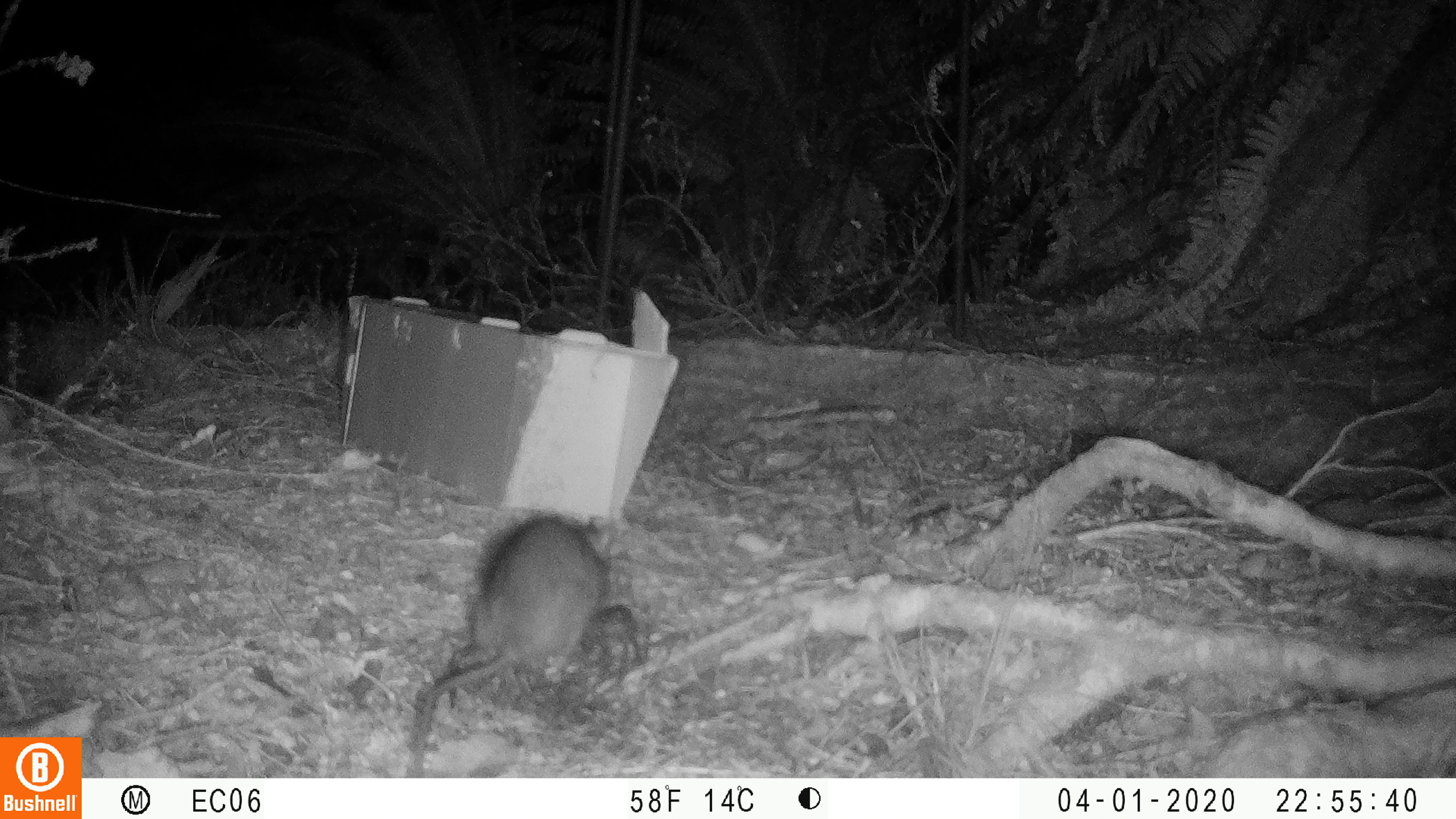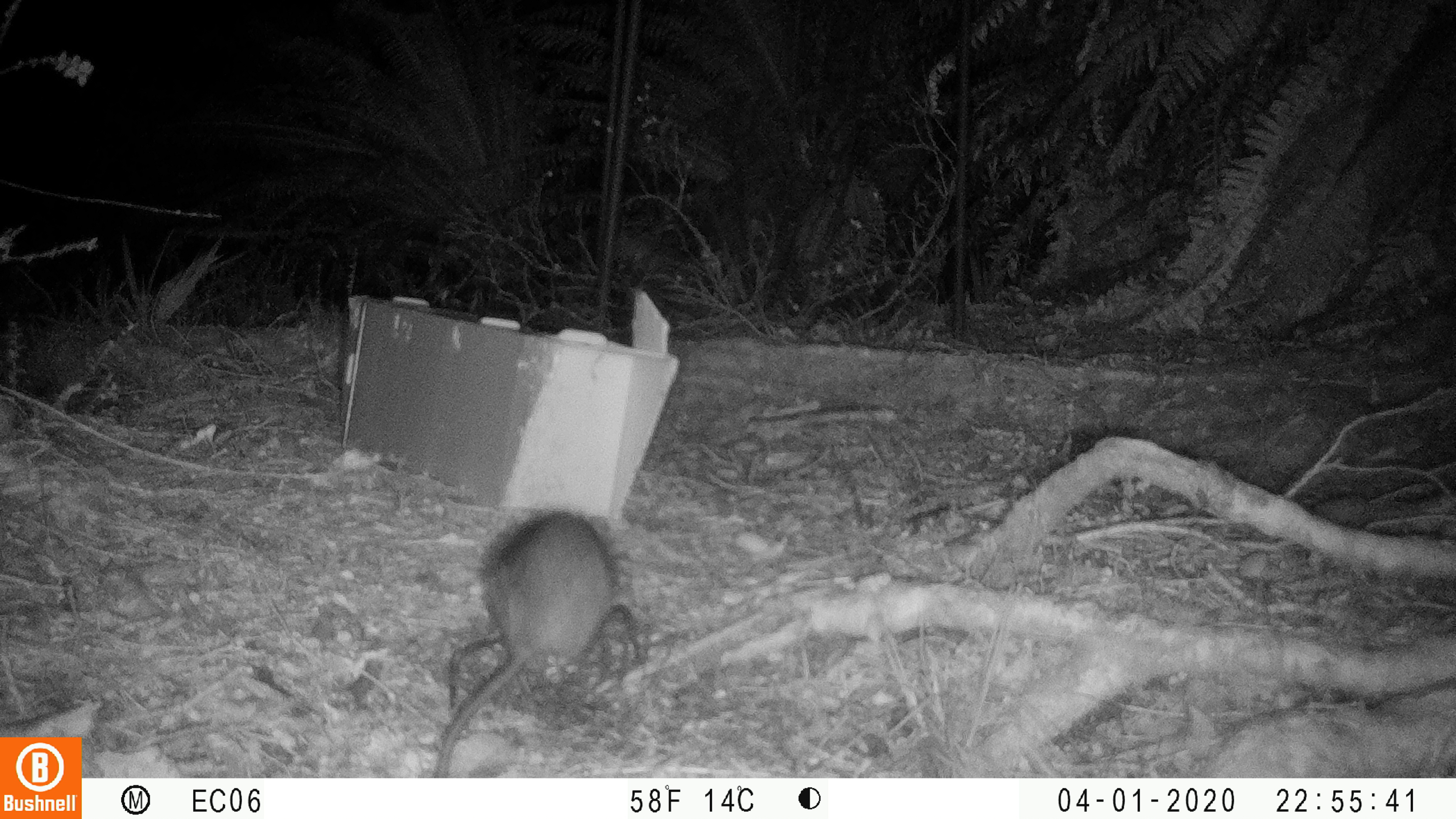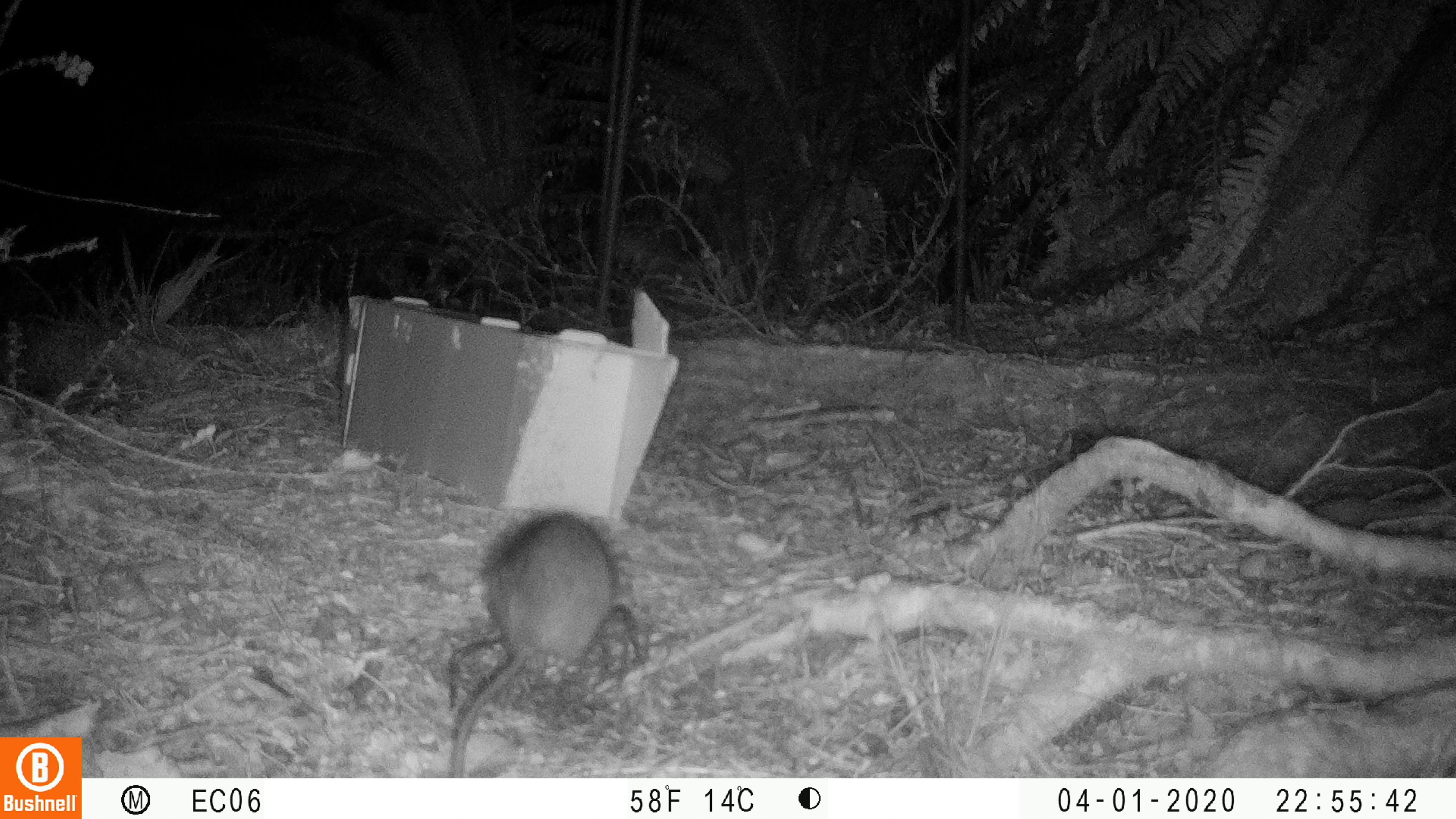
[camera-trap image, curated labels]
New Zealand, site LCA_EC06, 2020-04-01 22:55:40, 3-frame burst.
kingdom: Animalia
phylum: Chordata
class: Mammalia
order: Rodentia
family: Muridae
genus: Rattus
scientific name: Rattus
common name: rat